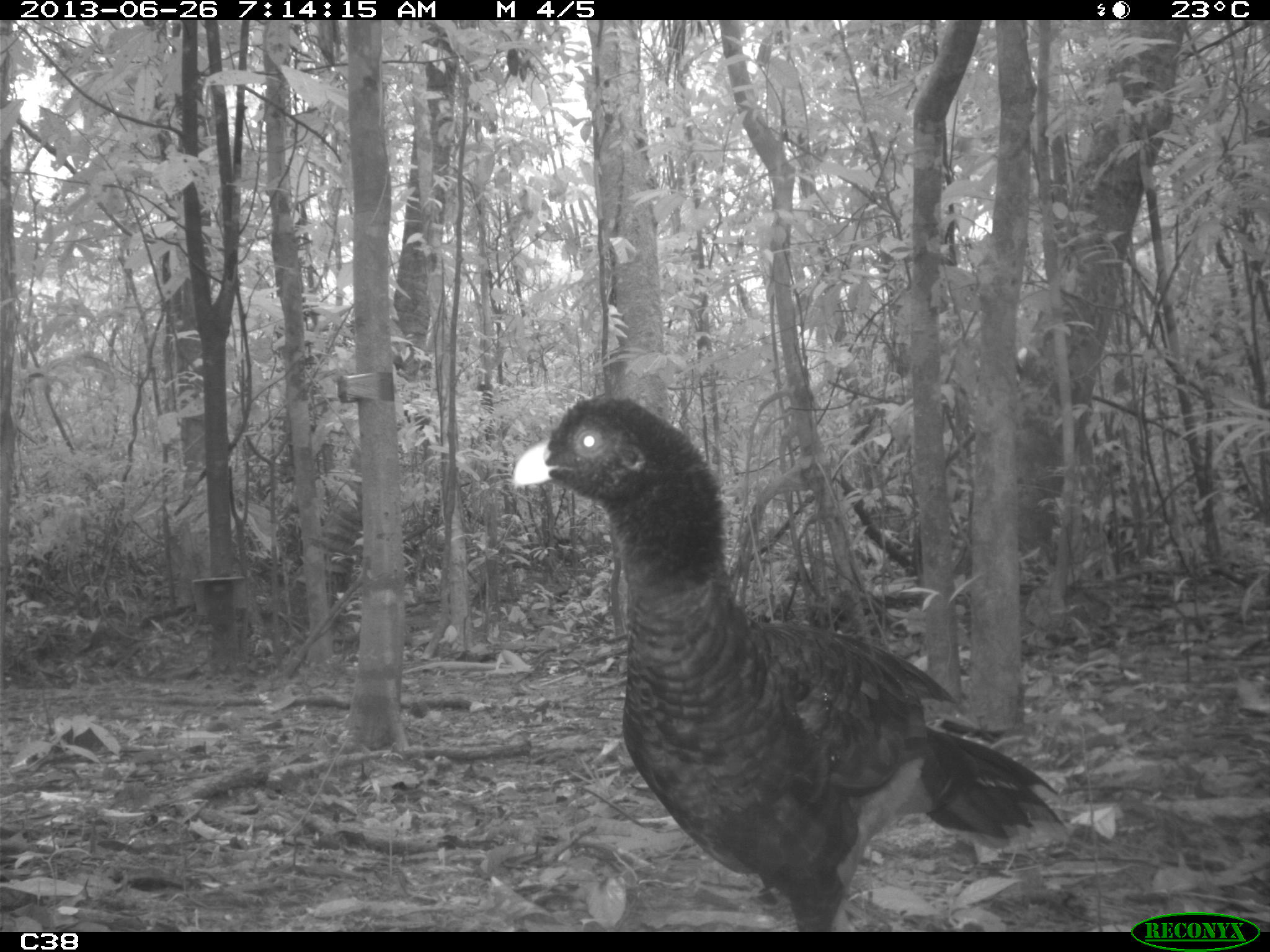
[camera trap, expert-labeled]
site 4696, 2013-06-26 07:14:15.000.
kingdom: Animalia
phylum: Chordata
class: Aves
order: Galliformes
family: Cracidae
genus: Mitu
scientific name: Mitu tomentosum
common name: crestless curassow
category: mitu tomentosa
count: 2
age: adult